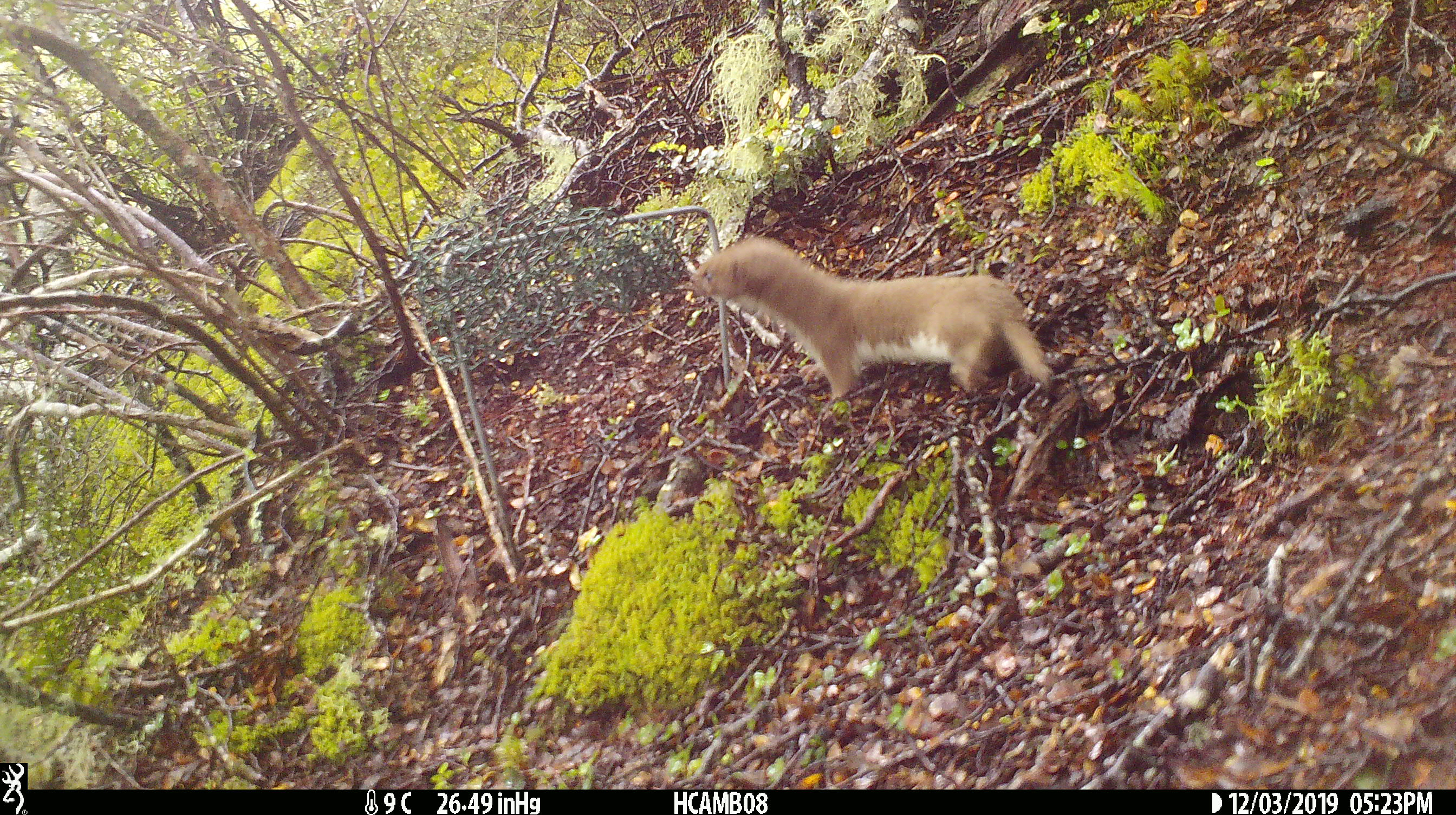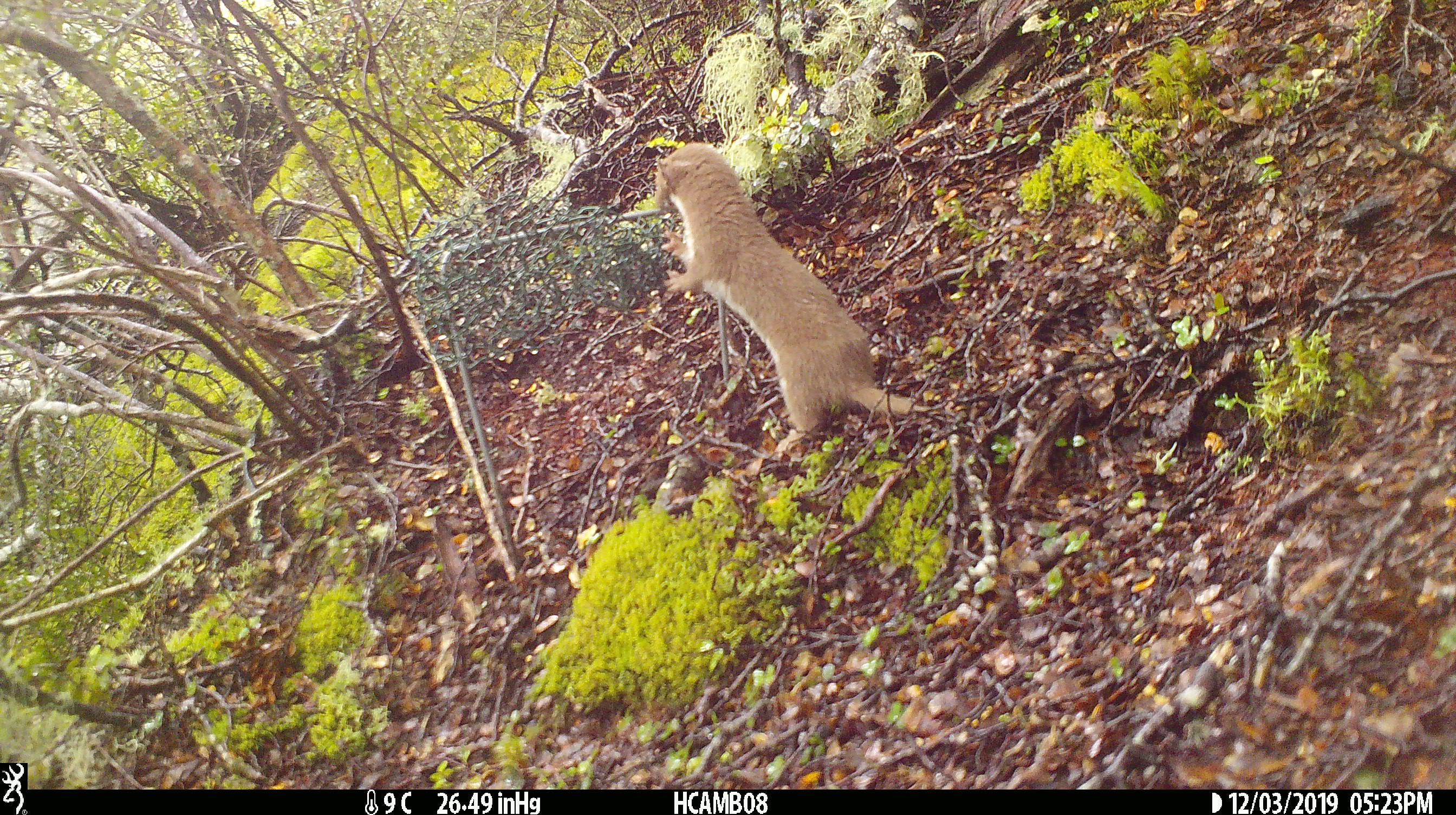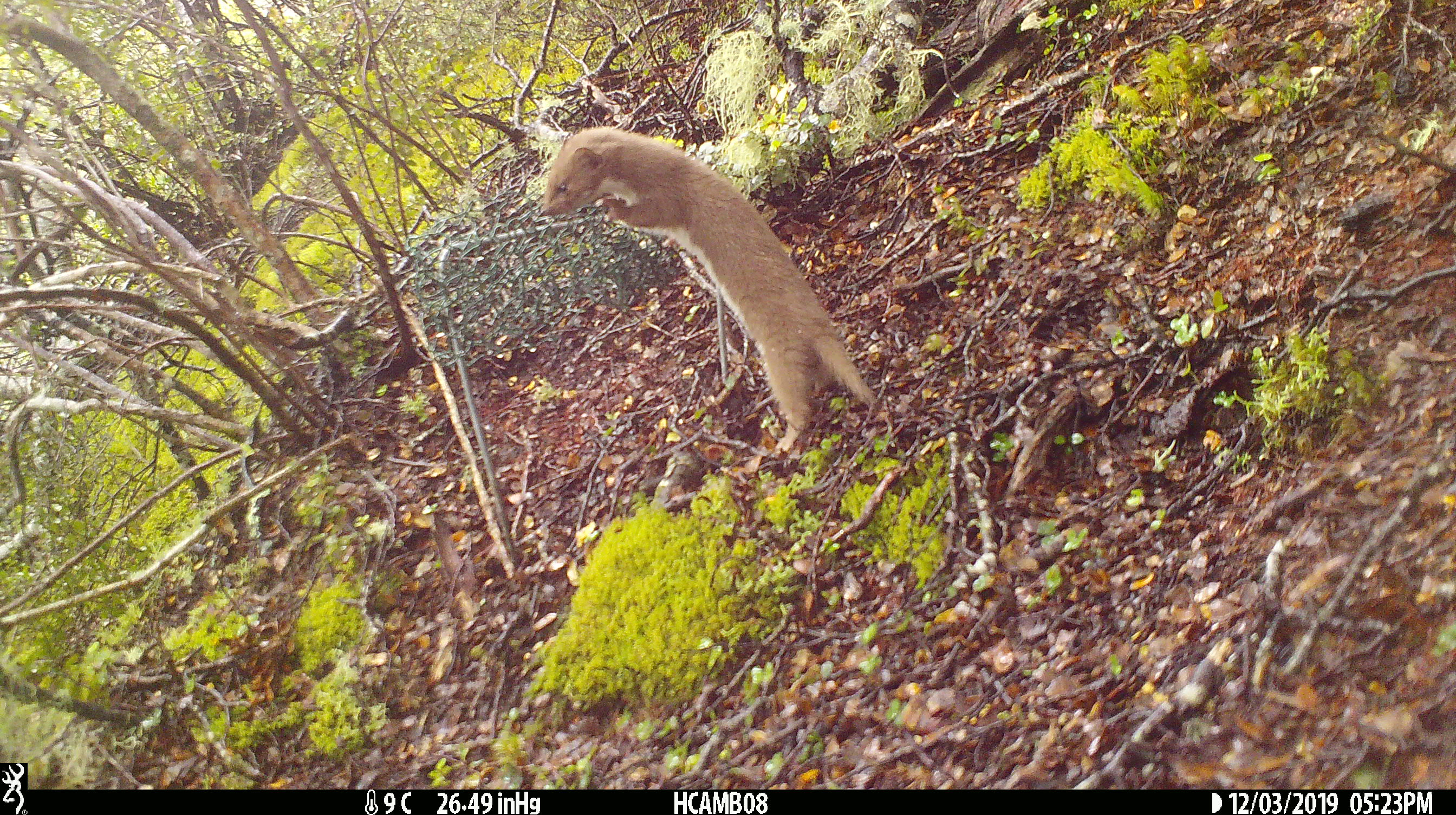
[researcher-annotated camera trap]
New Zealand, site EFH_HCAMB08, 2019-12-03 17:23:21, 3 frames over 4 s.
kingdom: Animalia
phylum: Chordata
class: Mammalia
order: Carnivora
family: Mustelidae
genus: Mustela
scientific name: Mustela nivalis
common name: least weasel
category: weasel